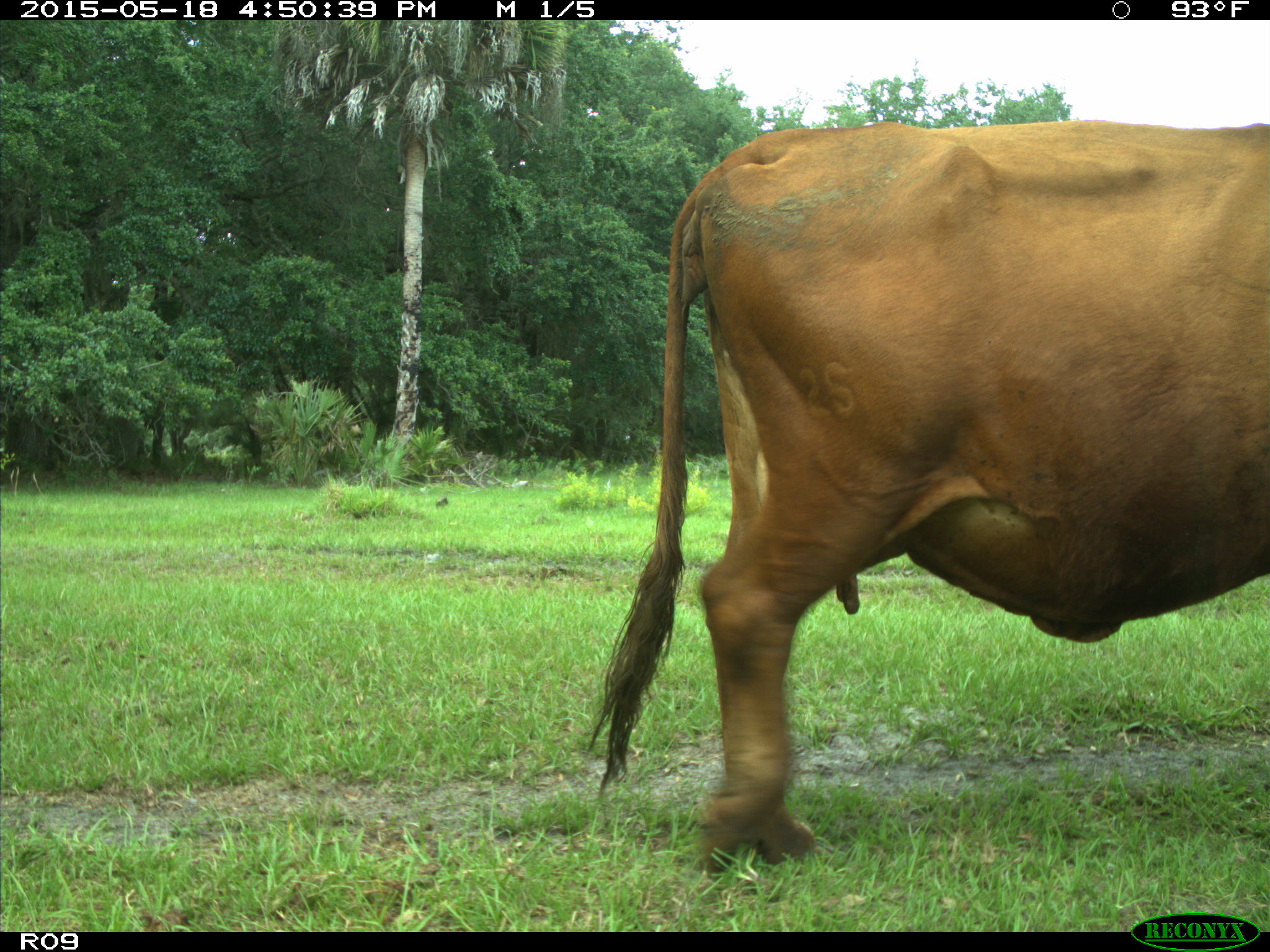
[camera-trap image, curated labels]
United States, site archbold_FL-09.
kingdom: Animalia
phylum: Chordata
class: Mammalia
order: Artiodactyla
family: Bovidae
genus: Bos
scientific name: Bos taurus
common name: domestic cow